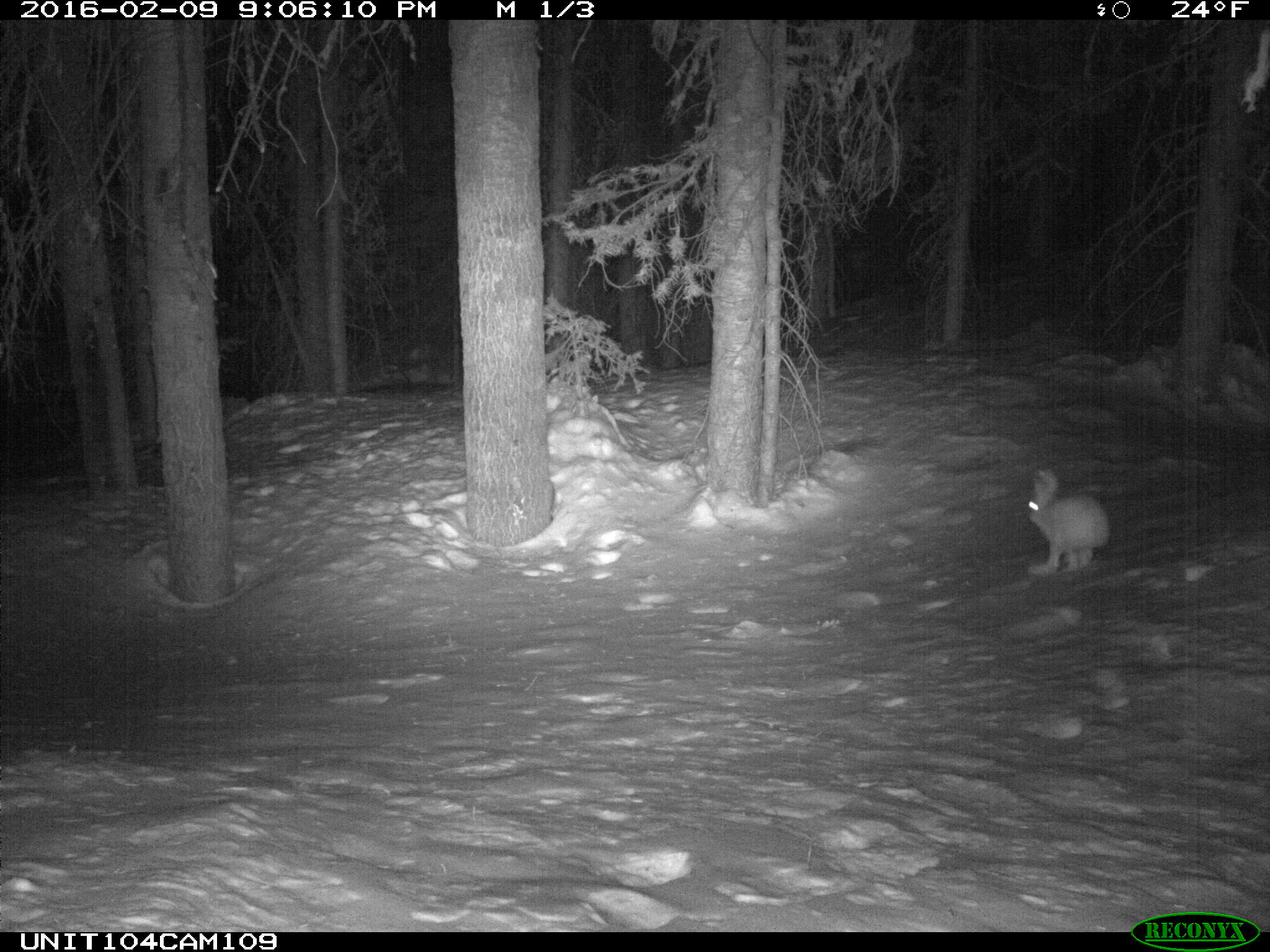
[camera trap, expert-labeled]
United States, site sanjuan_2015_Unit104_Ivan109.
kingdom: Animalia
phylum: Chordata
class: Mammalia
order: Lagomorpha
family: Leporidae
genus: Lepus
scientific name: Lepus americanus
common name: snowshoe hare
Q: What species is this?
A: Lepus americanus (snowshoe hare).